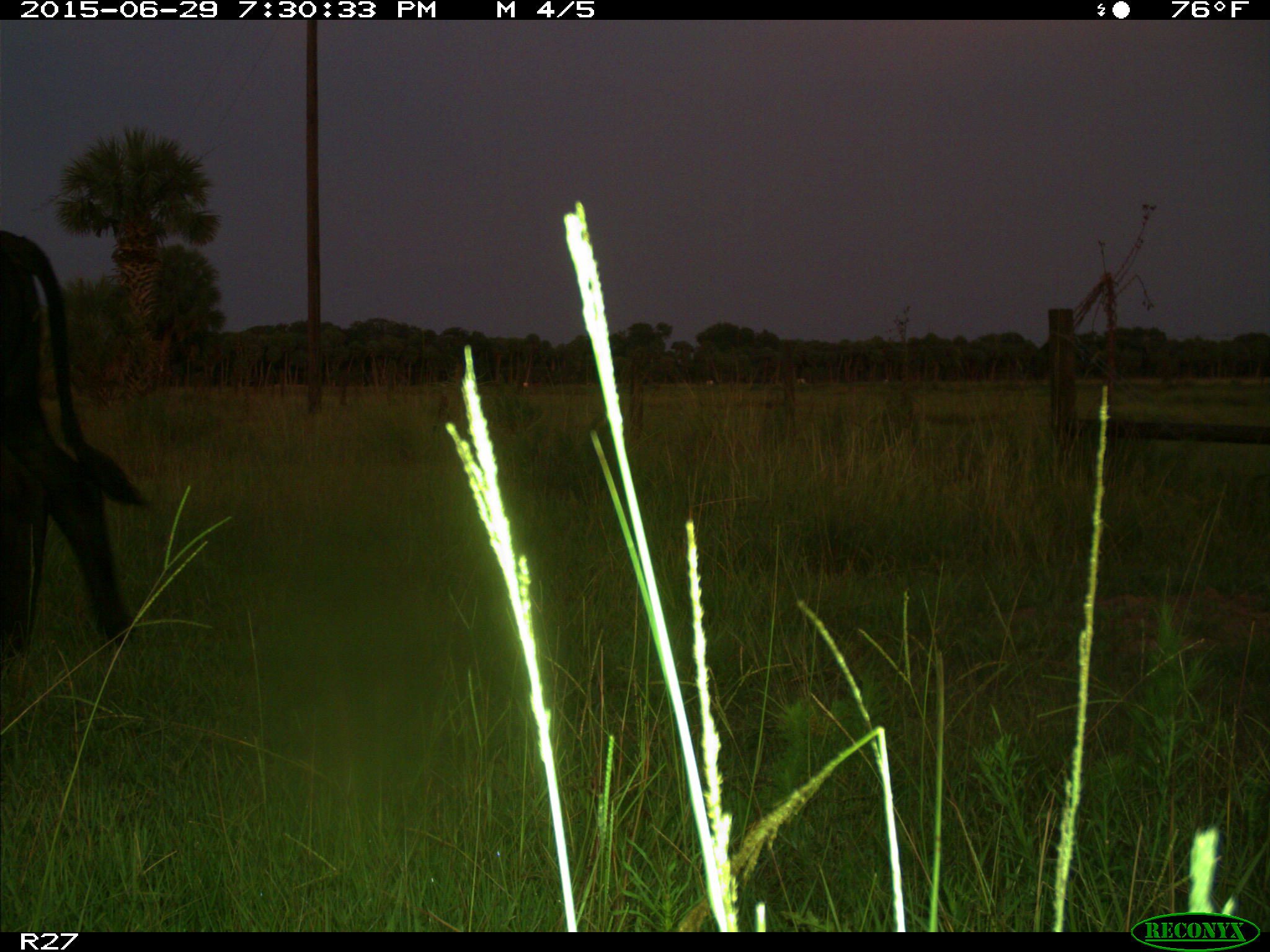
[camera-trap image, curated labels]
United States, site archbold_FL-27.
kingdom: Animalia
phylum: Chordata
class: Mammalia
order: Artiodactyla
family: Bovidae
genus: Bos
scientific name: Bos taurus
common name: domestic cow